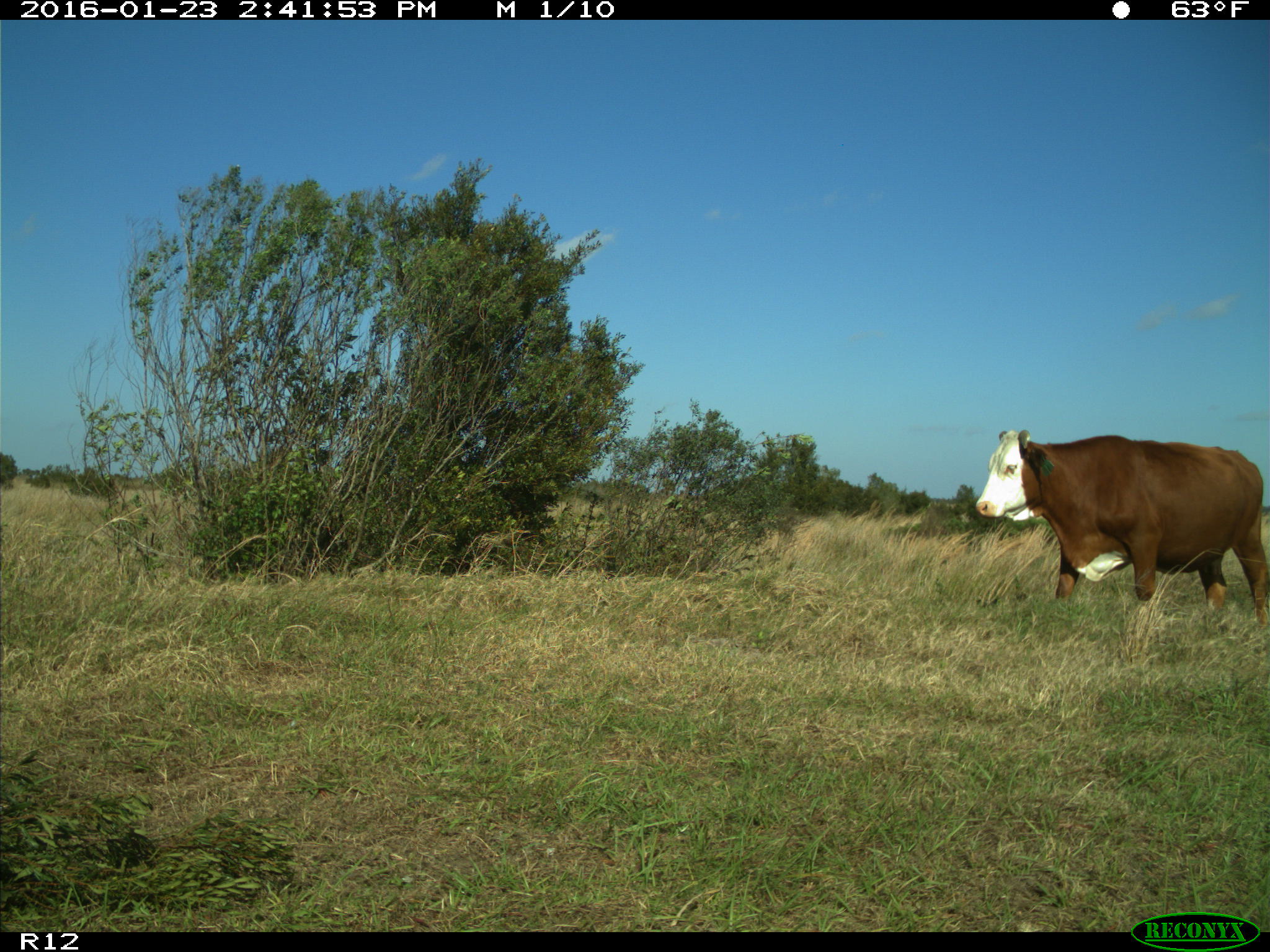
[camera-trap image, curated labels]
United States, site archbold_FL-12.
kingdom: Animalia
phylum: Chordata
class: Mammalia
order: Artiodactyla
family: Bovidae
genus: Bos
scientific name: Bos taurus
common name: domestic cow